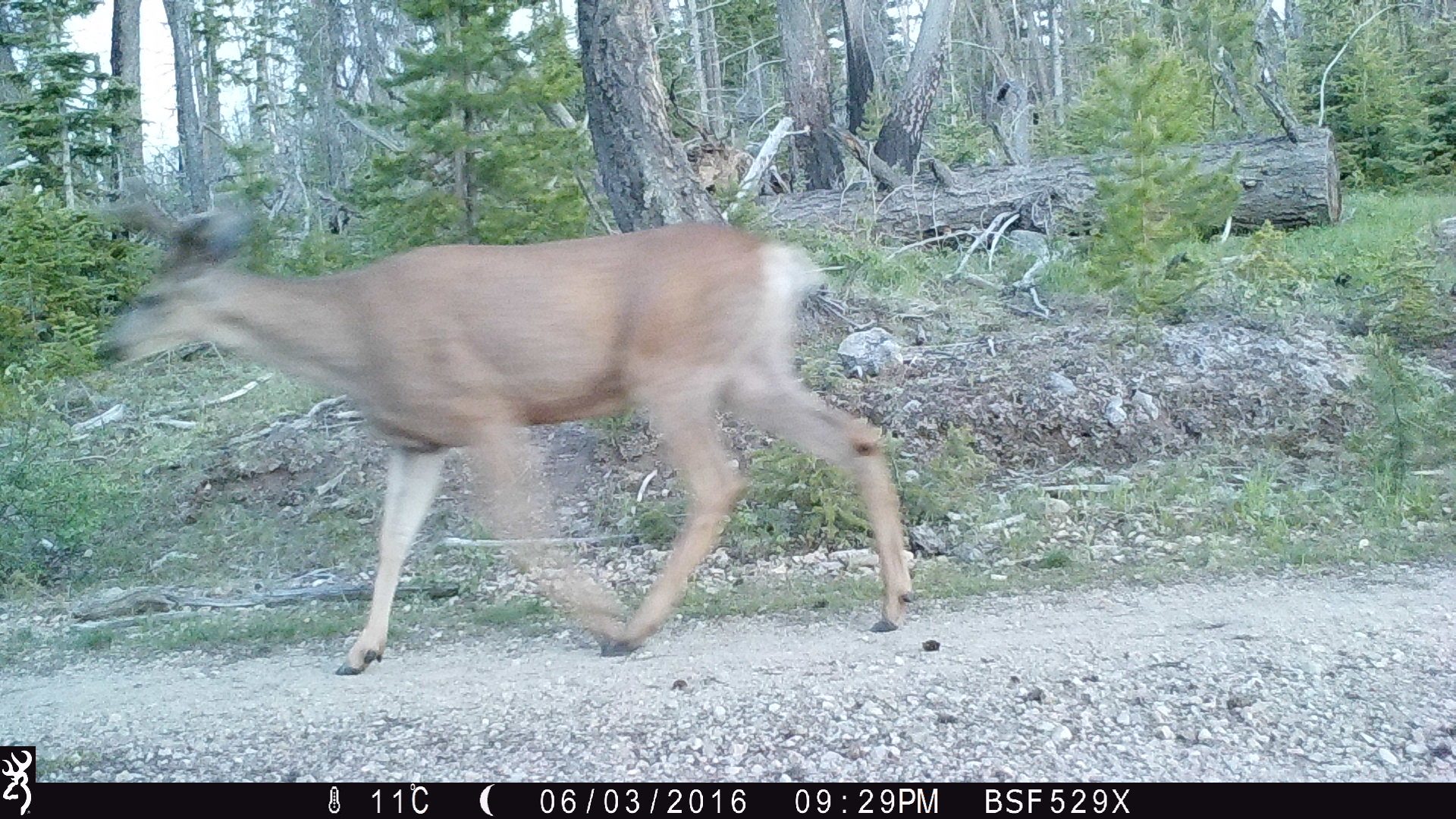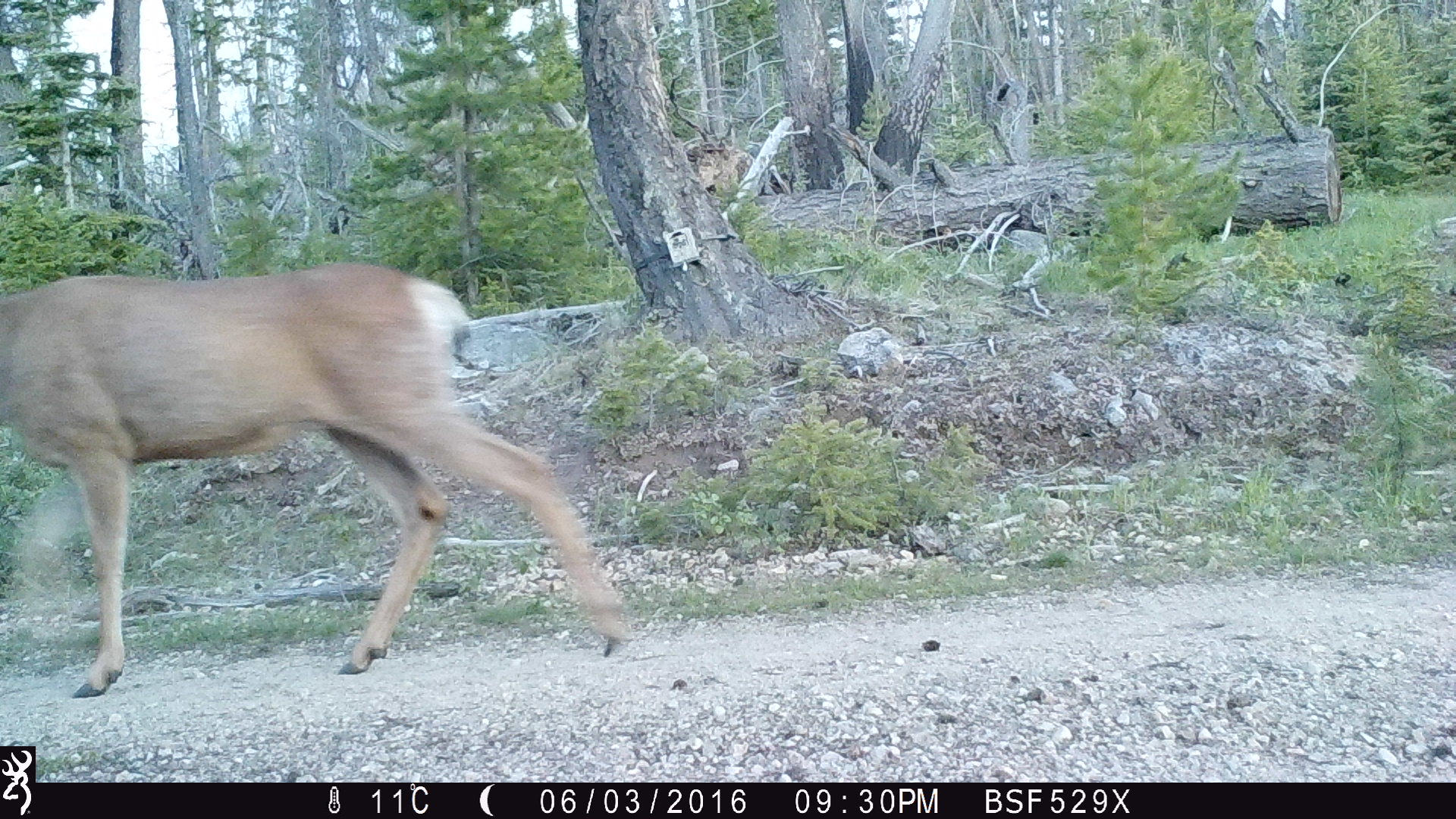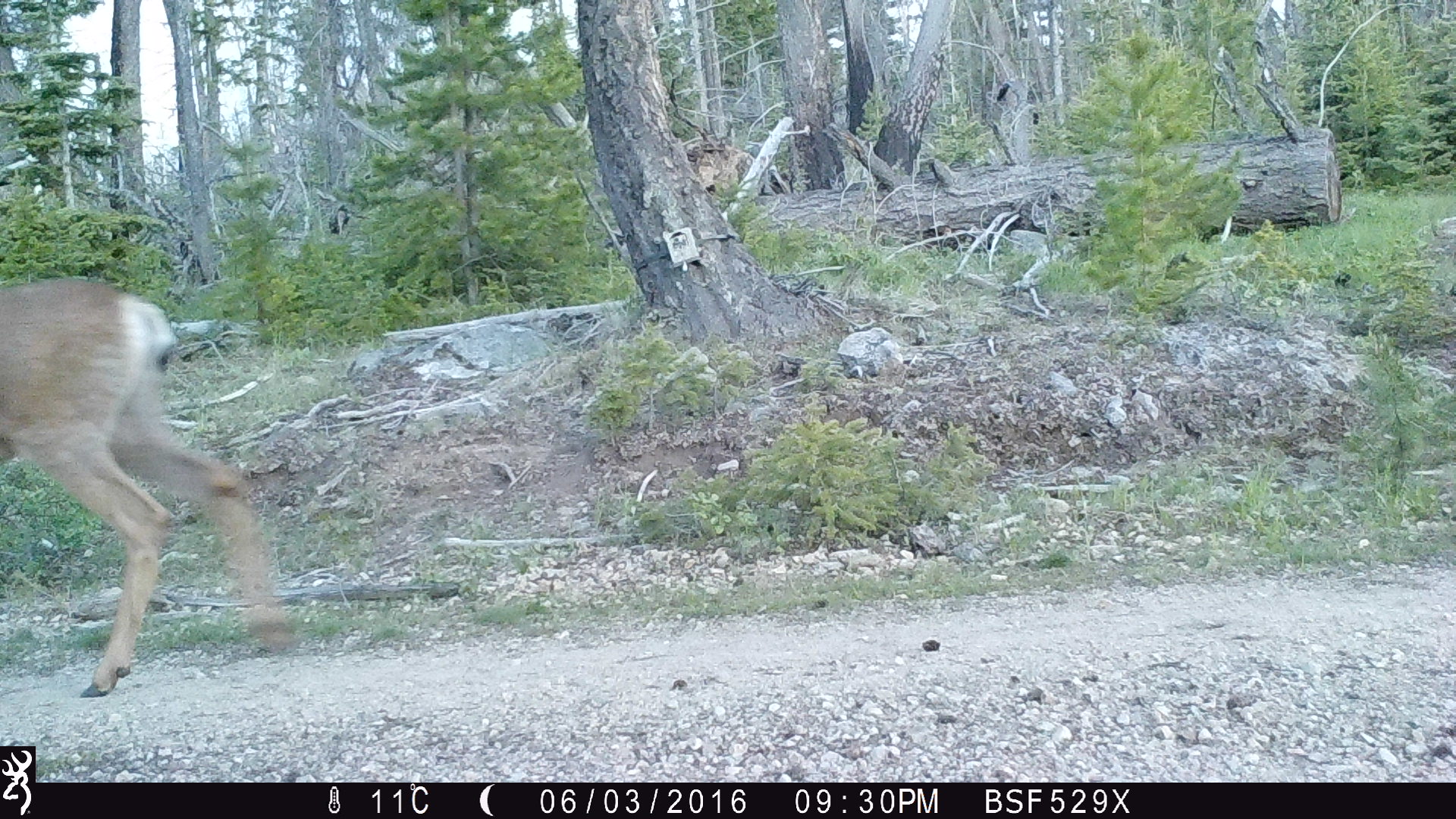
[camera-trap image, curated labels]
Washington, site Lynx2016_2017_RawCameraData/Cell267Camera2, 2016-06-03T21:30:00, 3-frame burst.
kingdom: Animalia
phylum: Chordata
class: Mammalia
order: Artiodactyla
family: Cervidae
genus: Odocoileus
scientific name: Odocoileus hemionus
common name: mule deer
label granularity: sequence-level